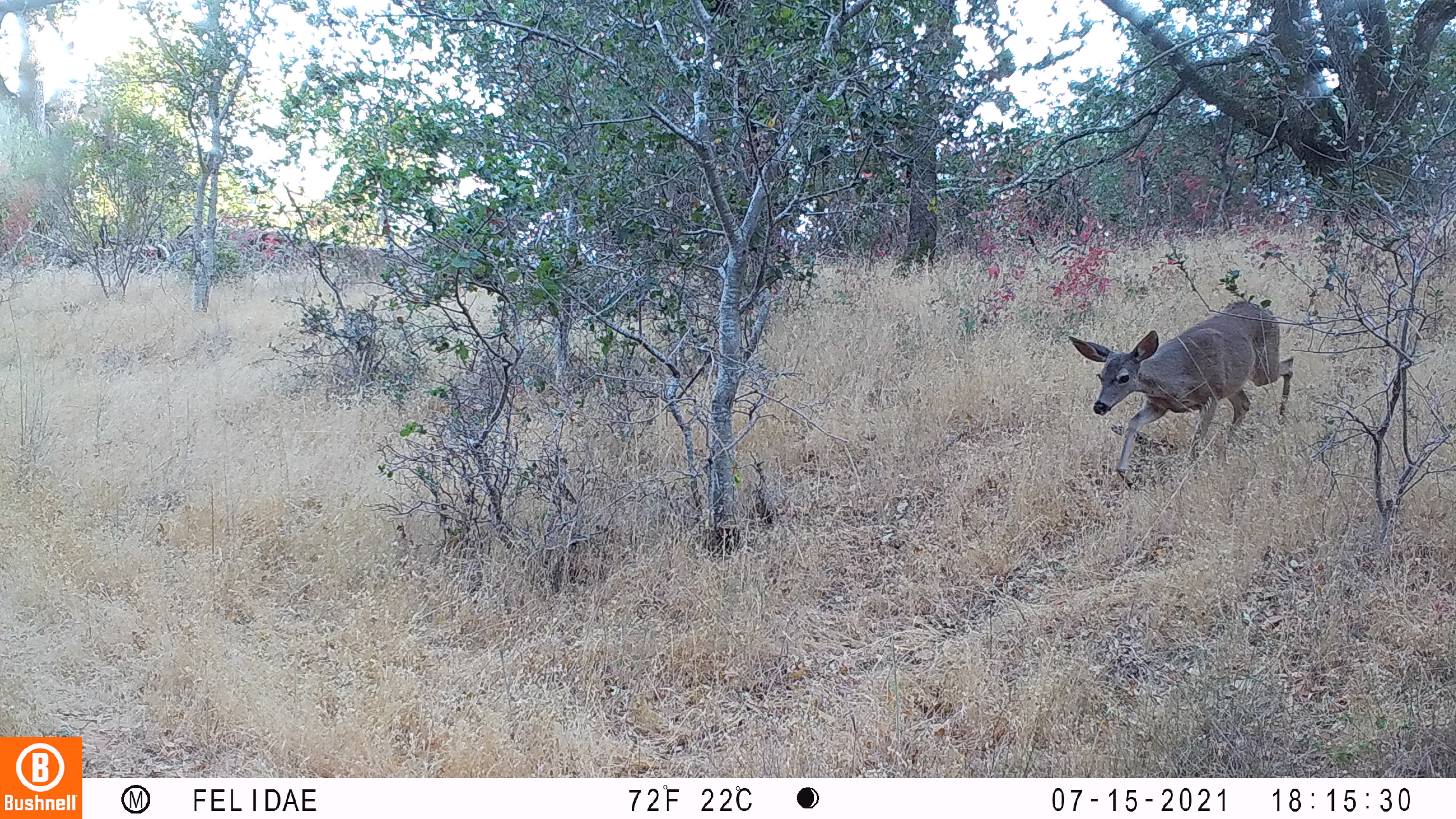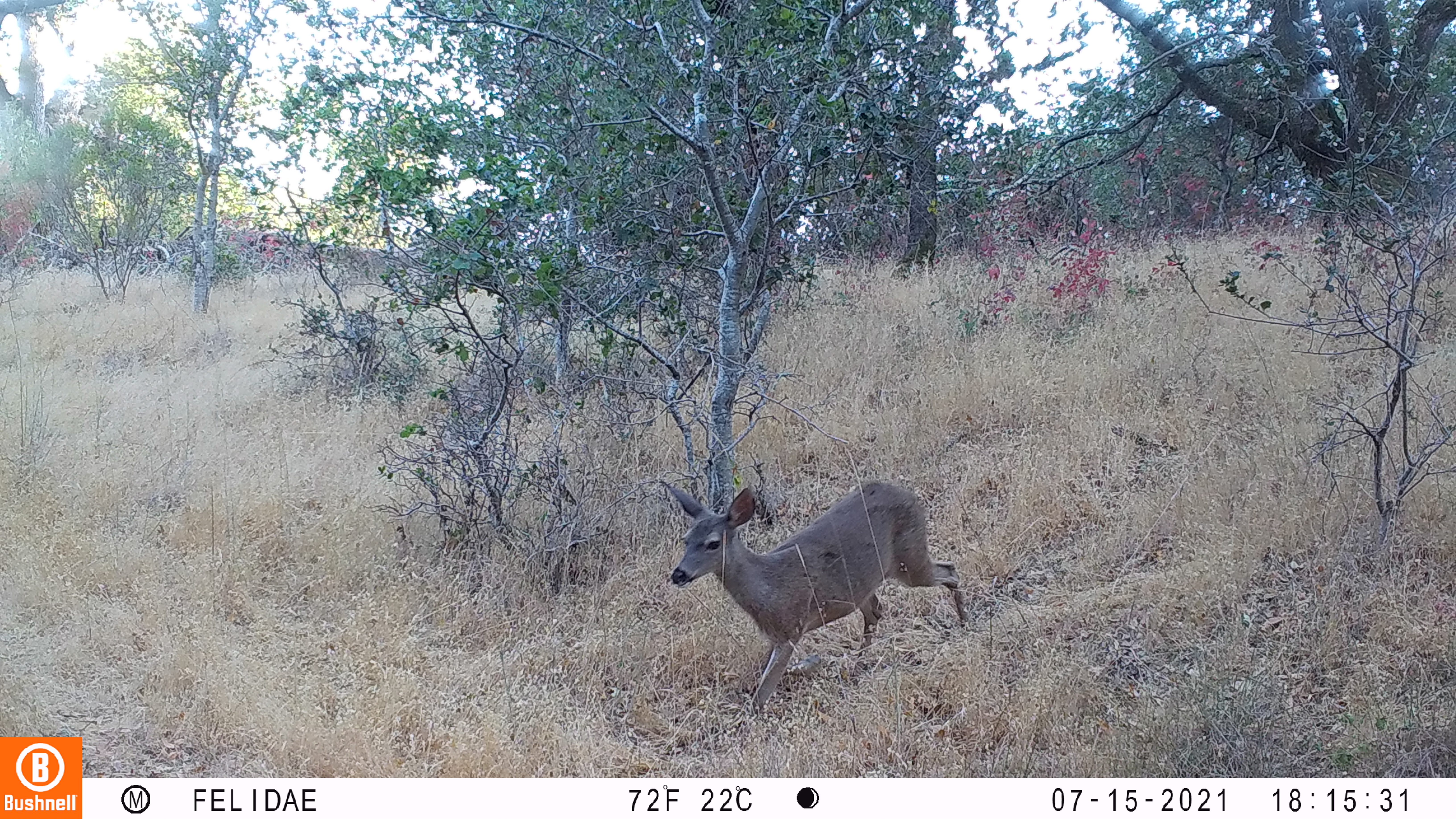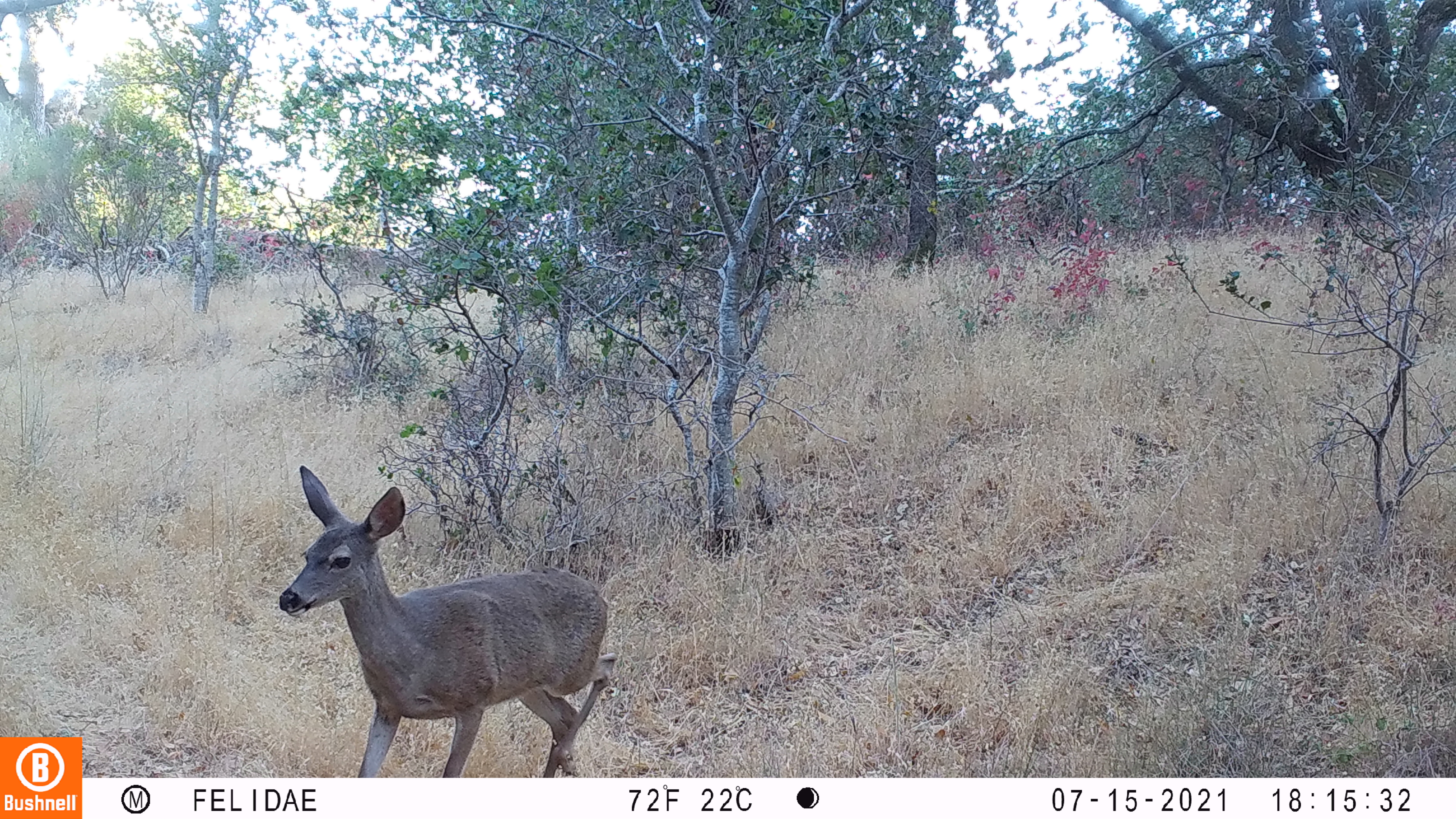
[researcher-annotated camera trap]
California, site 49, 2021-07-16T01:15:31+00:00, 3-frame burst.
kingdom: Animalia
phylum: Chordata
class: Mammalia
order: Artiodactyla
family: Cervidae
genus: Odocoileus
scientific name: Odocoileus hemionus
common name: mule deer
Mule deer (Odocoileus hemionus).